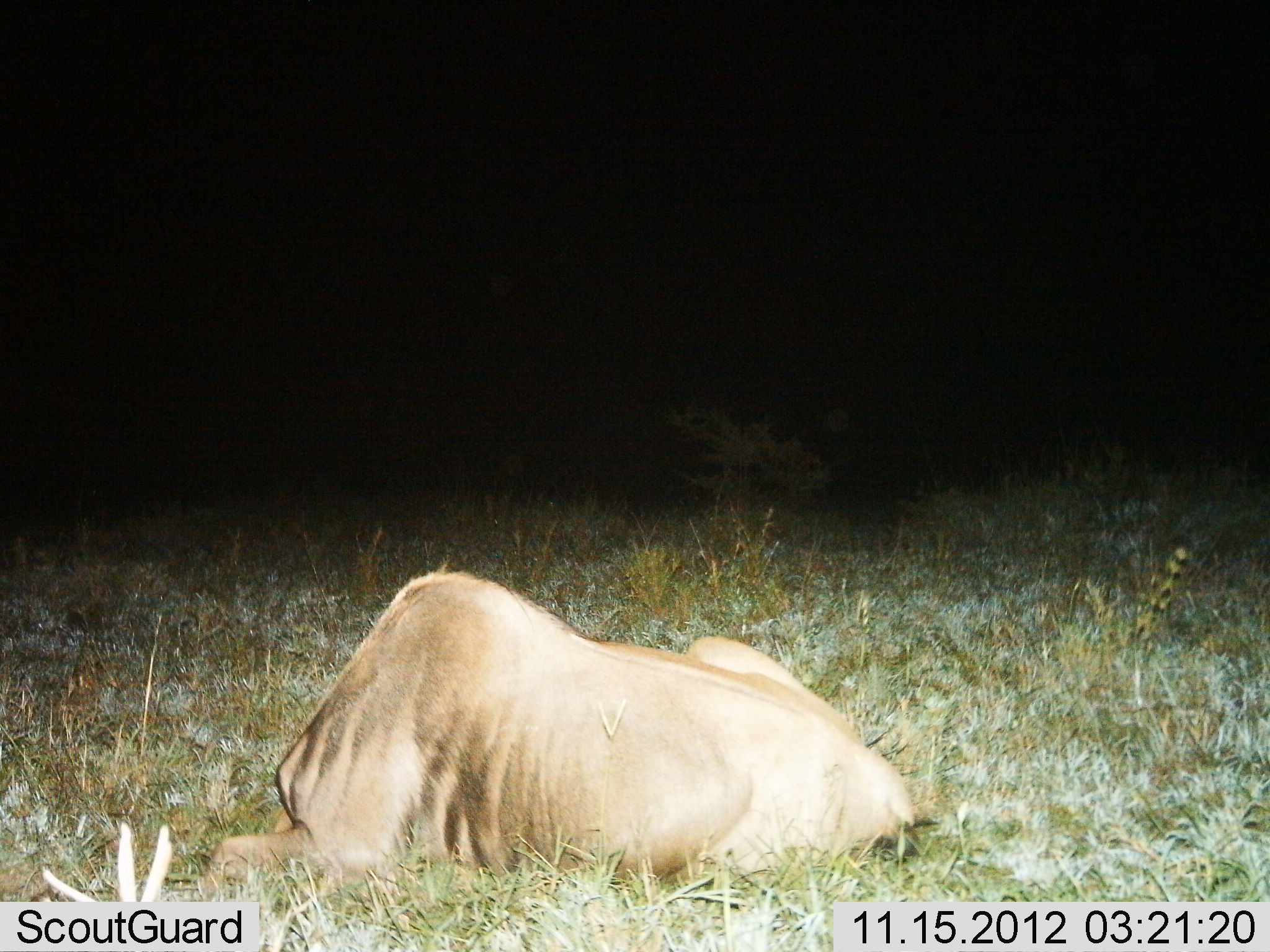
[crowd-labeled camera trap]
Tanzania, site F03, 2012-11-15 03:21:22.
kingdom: Animalia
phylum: Chordata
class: Mammalia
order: Artiodactyla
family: Bovidae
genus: Connochaetes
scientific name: Connochaetes taurinus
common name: blue wildebeest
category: wildebeest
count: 1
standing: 0%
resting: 100%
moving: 0%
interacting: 0%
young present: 0%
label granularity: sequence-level